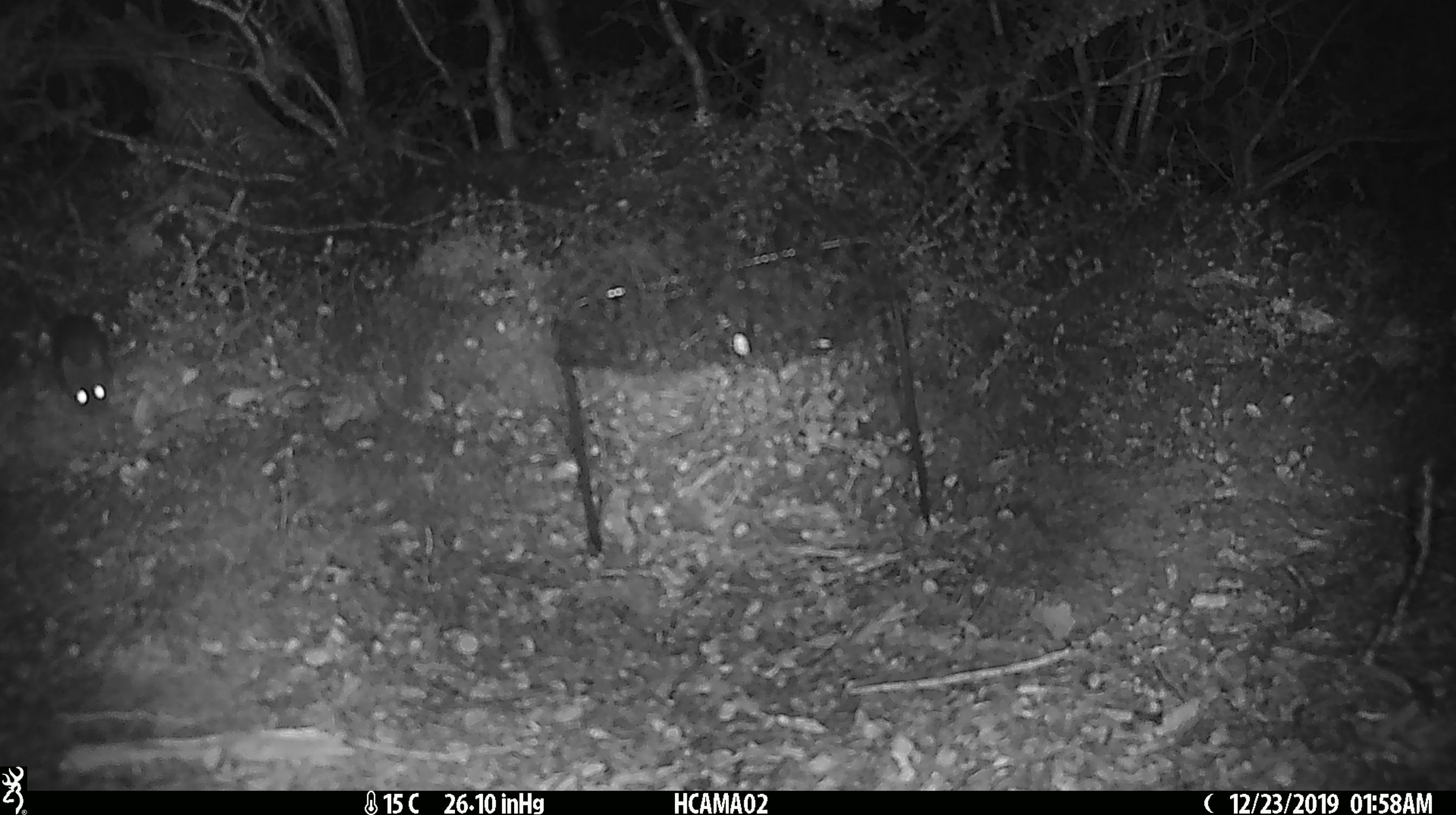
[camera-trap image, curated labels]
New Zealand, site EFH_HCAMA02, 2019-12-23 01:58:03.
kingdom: Animalia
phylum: Chordata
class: Mammalia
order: Rodentia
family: Muridae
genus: Mus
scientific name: Mus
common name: mouse